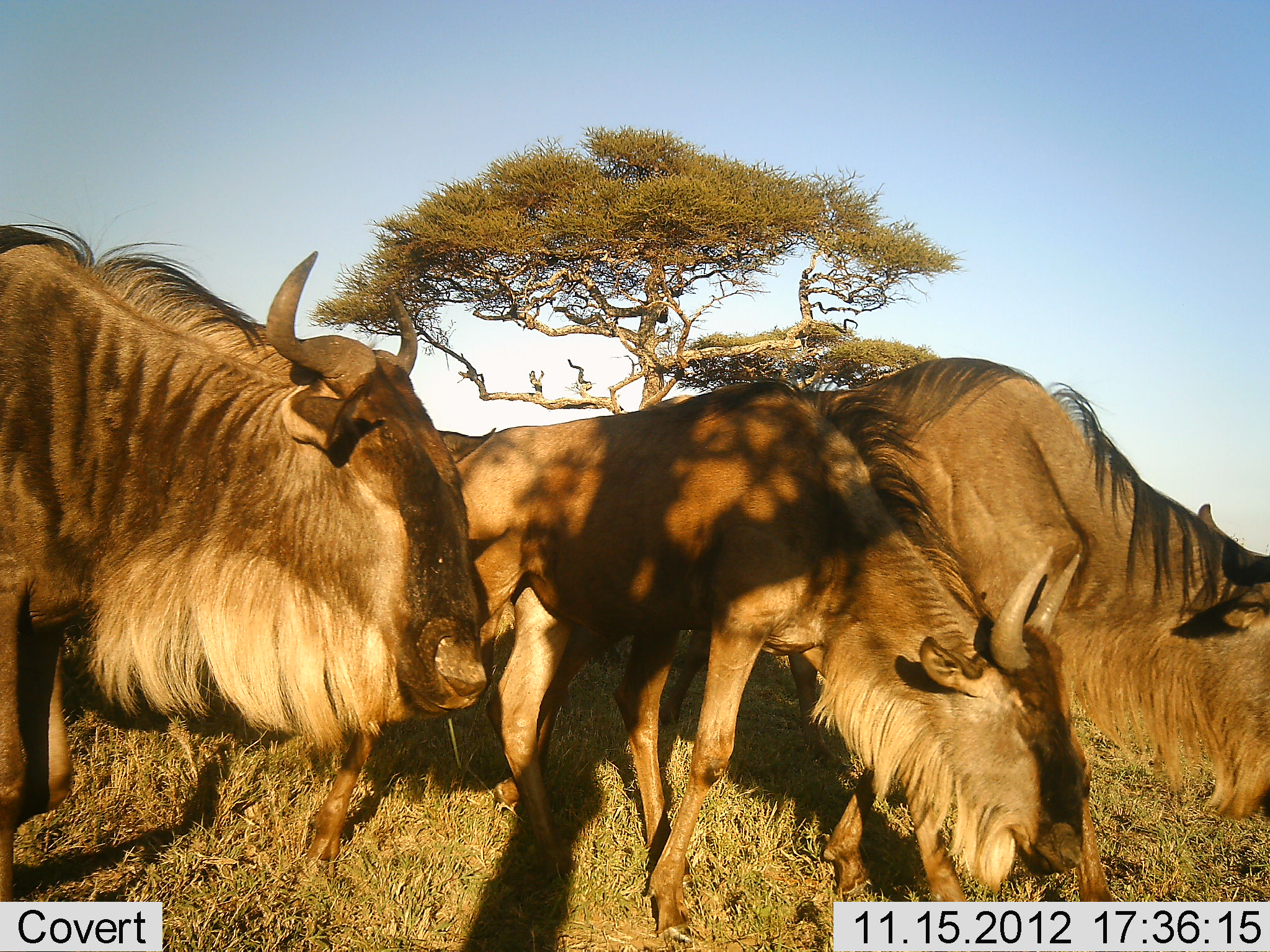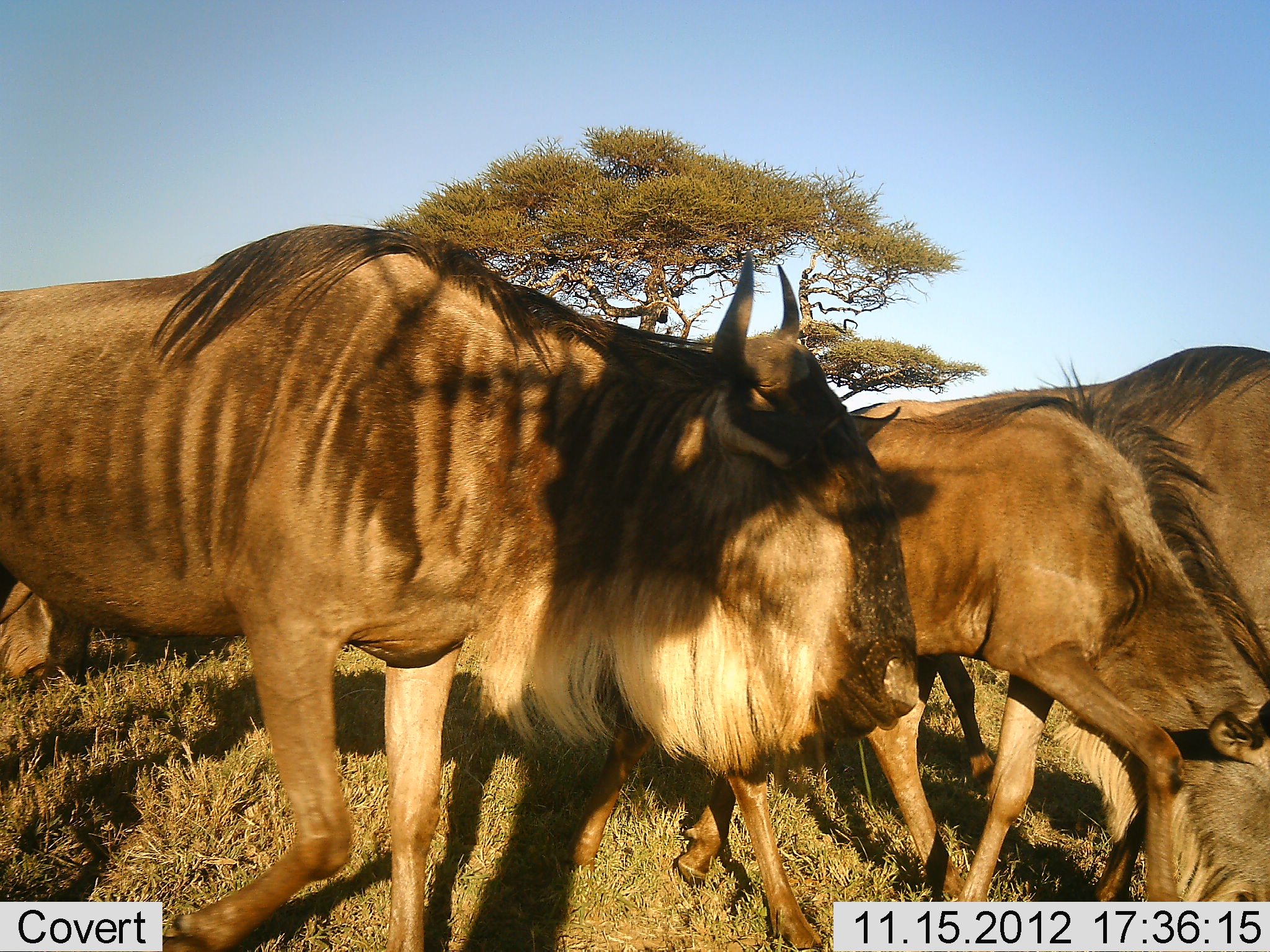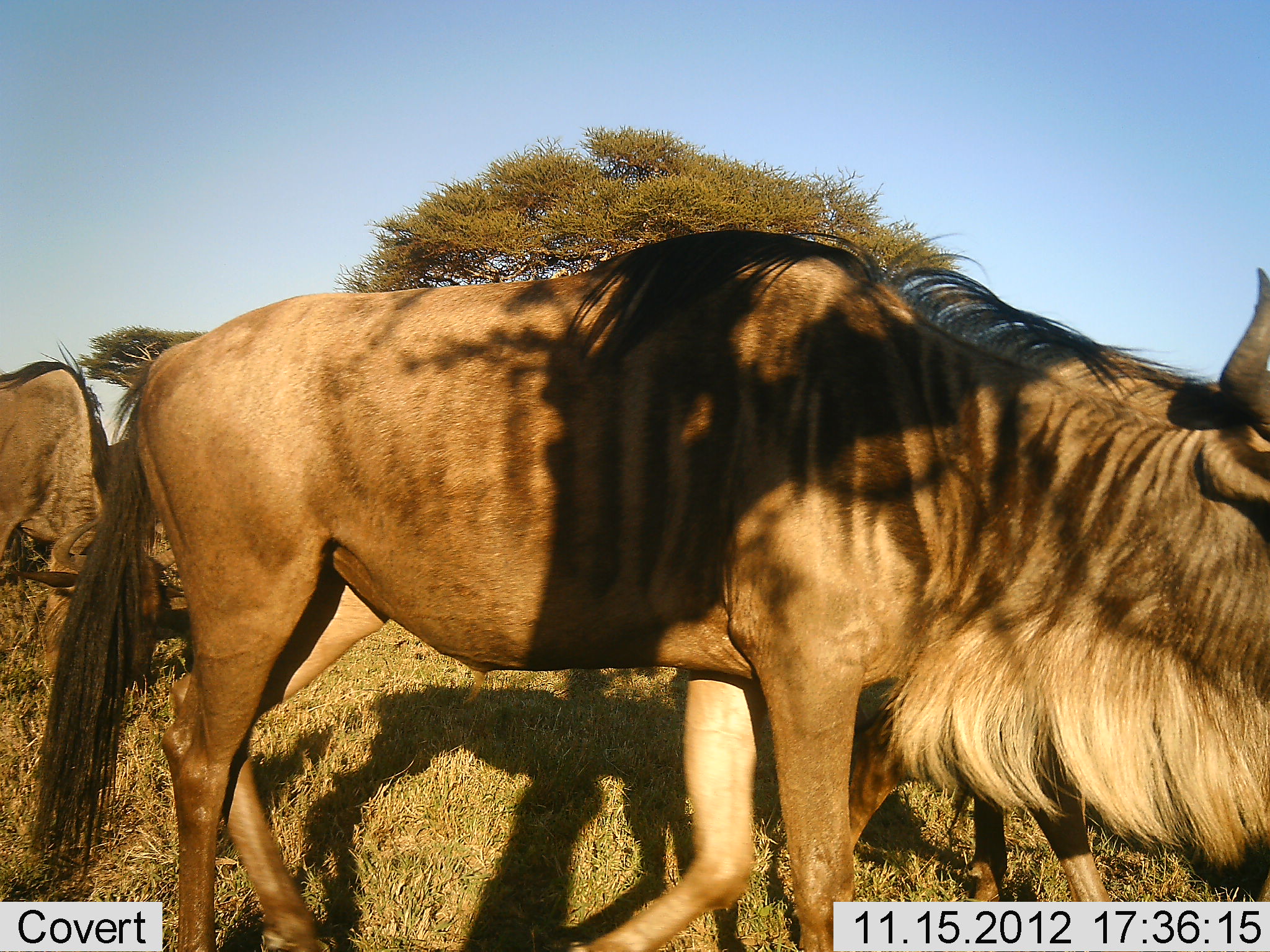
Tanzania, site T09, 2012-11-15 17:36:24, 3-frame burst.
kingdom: Animalia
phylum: Chordata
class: Mammalia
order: Artiodactyla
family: Bovidae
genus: Connochaetes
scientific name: Connochaetes taurinus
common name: blue wildebeest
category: wildebeest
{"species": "wildebeest (blue wildebeest) (Connochaetes taurinus)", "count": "4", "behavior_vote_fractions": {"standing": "20%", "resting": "0%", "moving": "90%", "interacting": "10%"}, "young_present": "20%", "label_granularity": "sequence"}